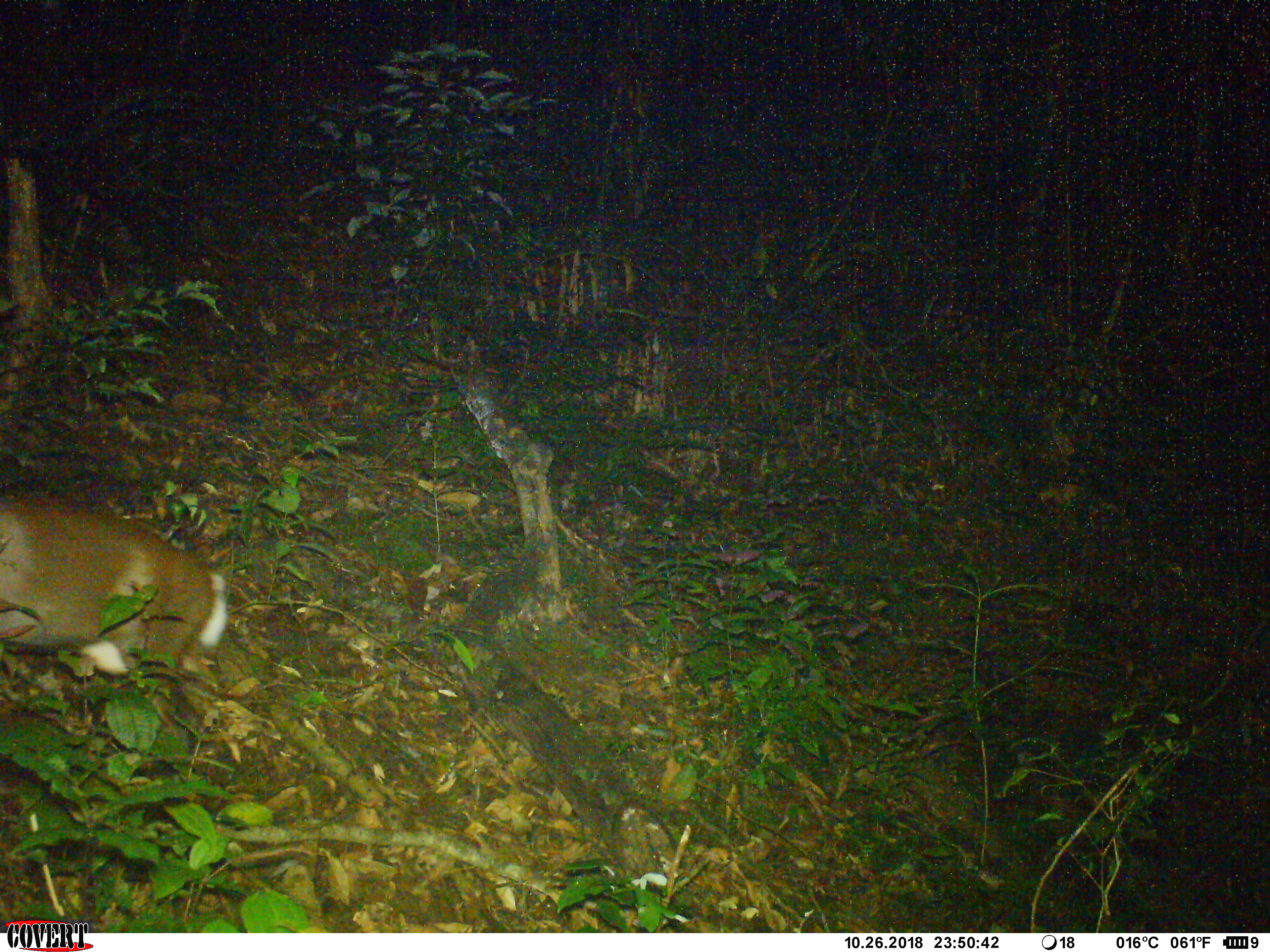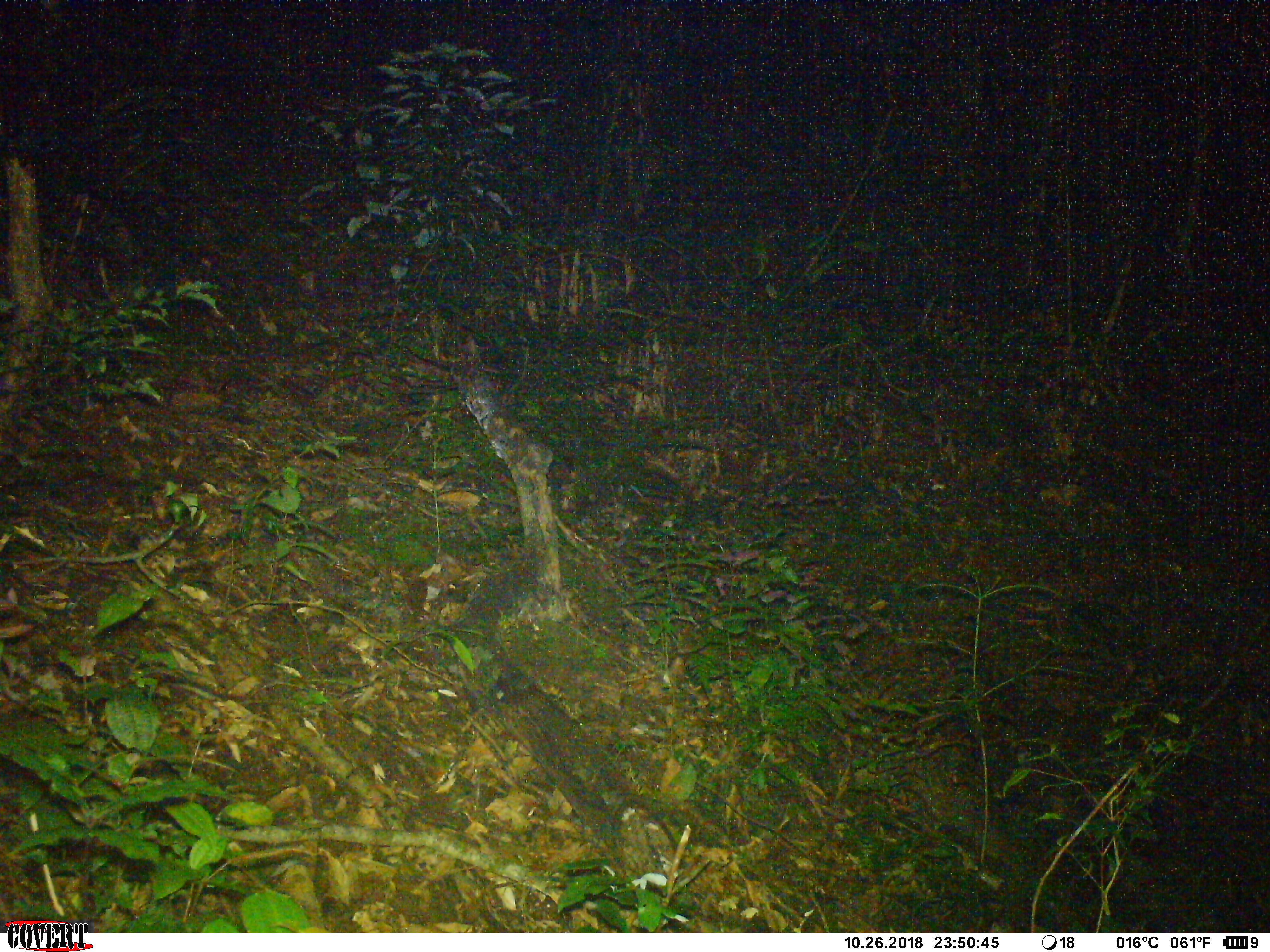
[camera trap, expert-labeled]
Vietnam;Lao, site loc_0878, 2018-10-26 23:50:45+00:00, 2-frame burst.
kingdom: Animalia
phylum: Chordata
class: Mammalia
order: Artiodactyla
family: Cervidae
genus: Muntiacus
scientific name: Muntiacus rooseveltorum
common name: roosevelt's muntjac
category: roosevelts muntjac group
Roosevelts muntjac group (roosevelt's muntjac) (Muntiacus rooseveltorum). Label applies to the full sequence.